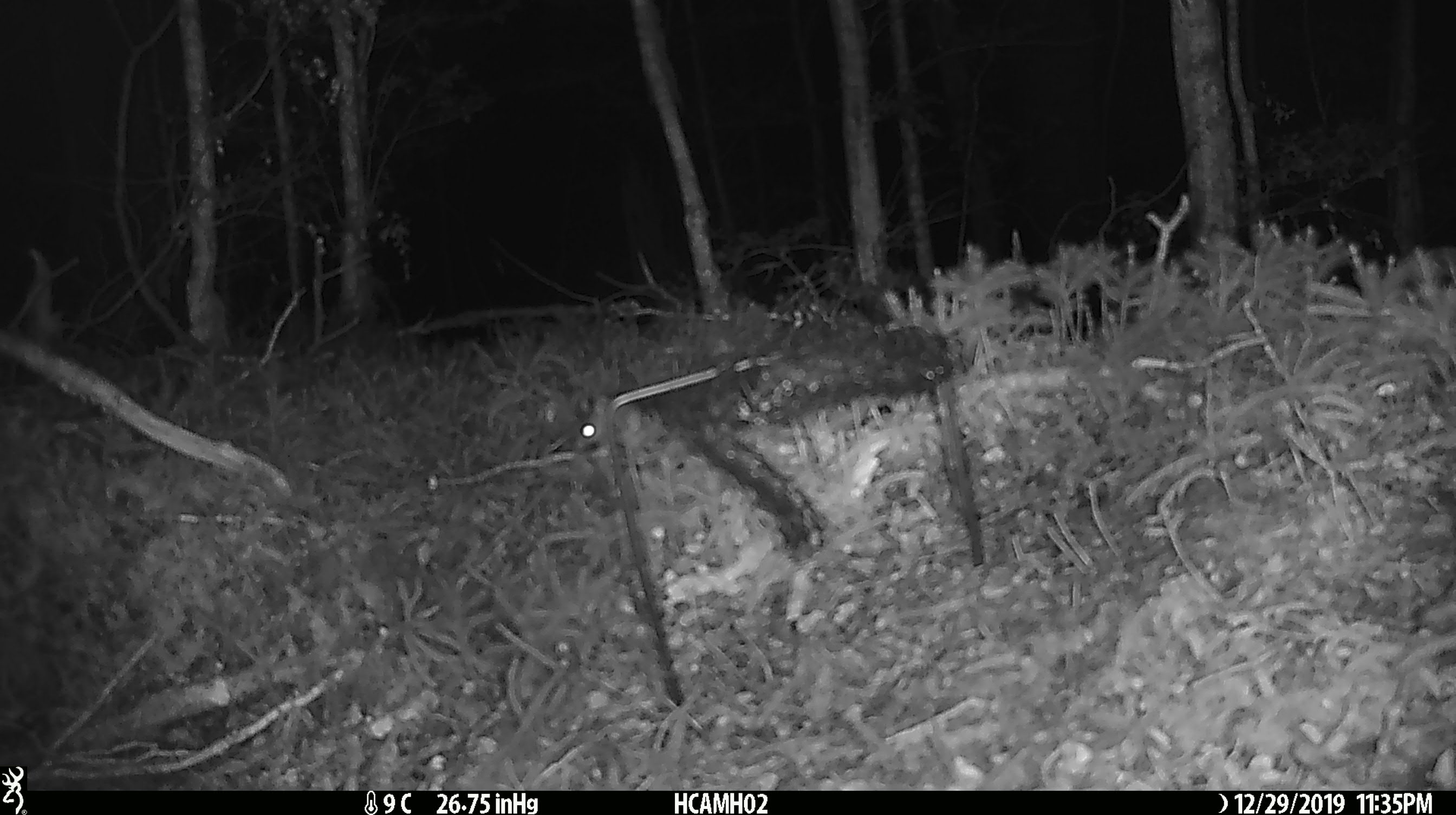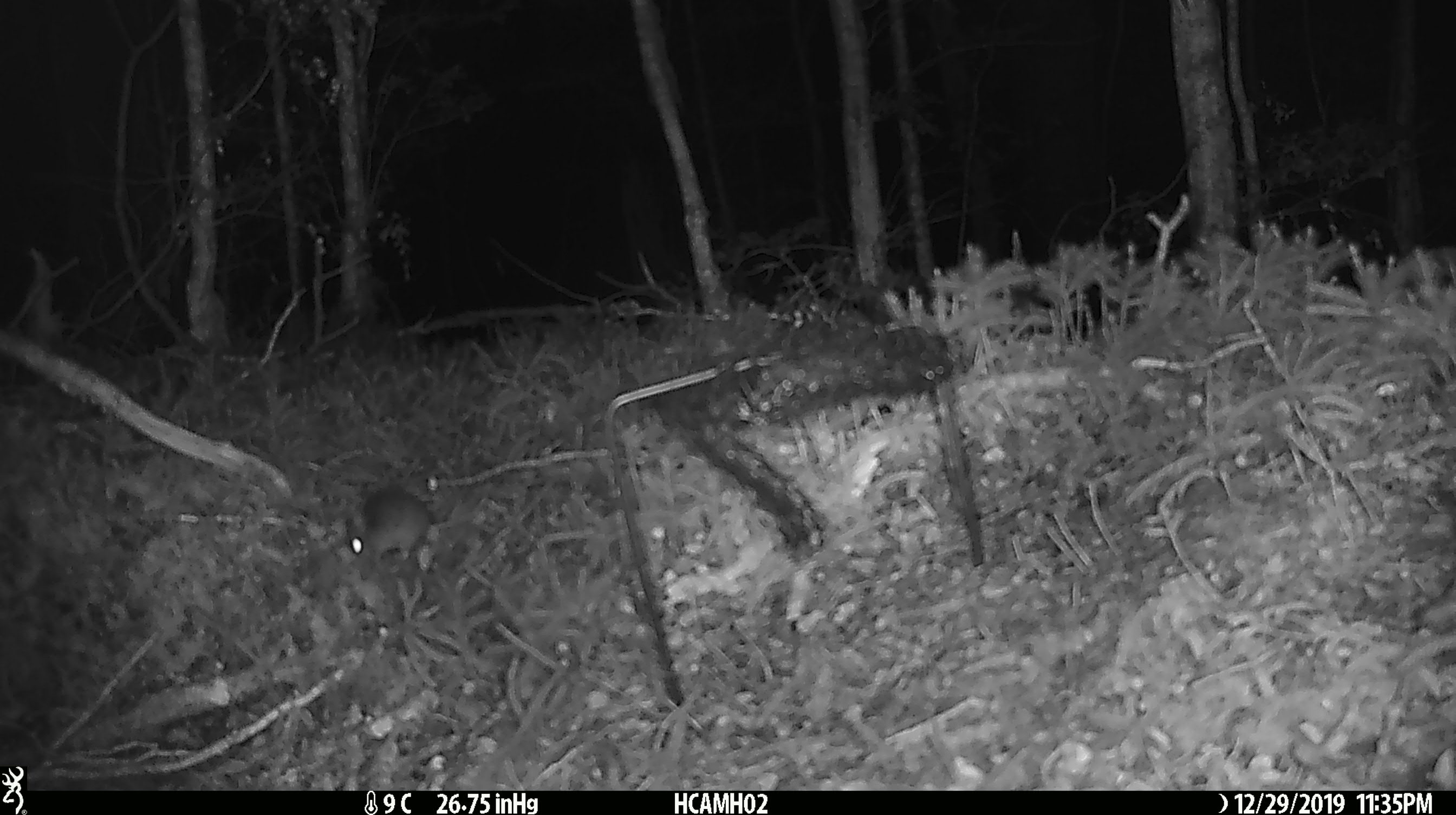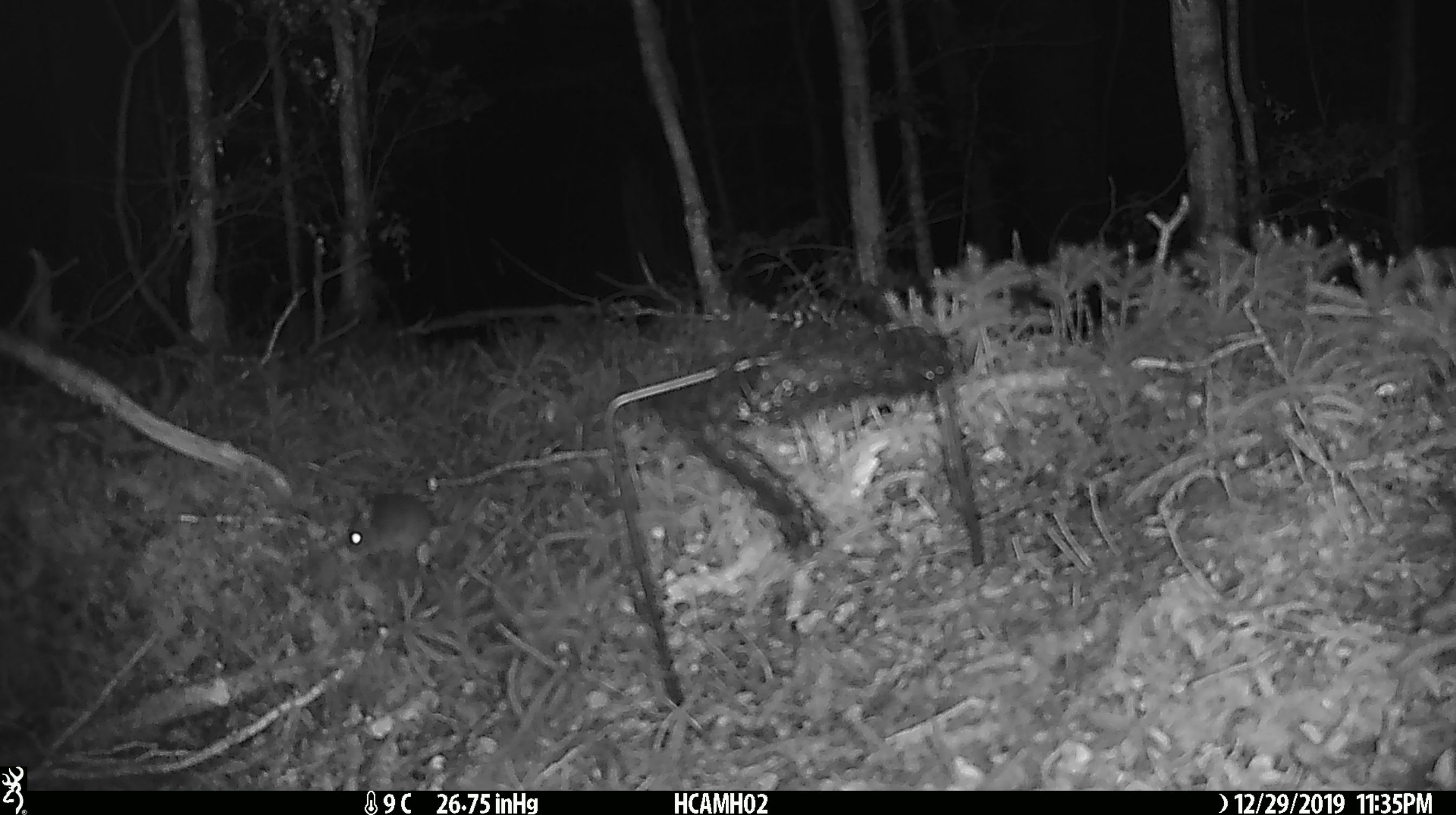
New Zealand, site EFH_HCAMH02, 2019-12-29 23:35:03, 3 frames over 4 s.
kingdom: Animalia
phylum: Chordata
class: Mammalia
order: Rodentia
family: Muridae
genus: Mus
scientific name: Mus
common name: mouse